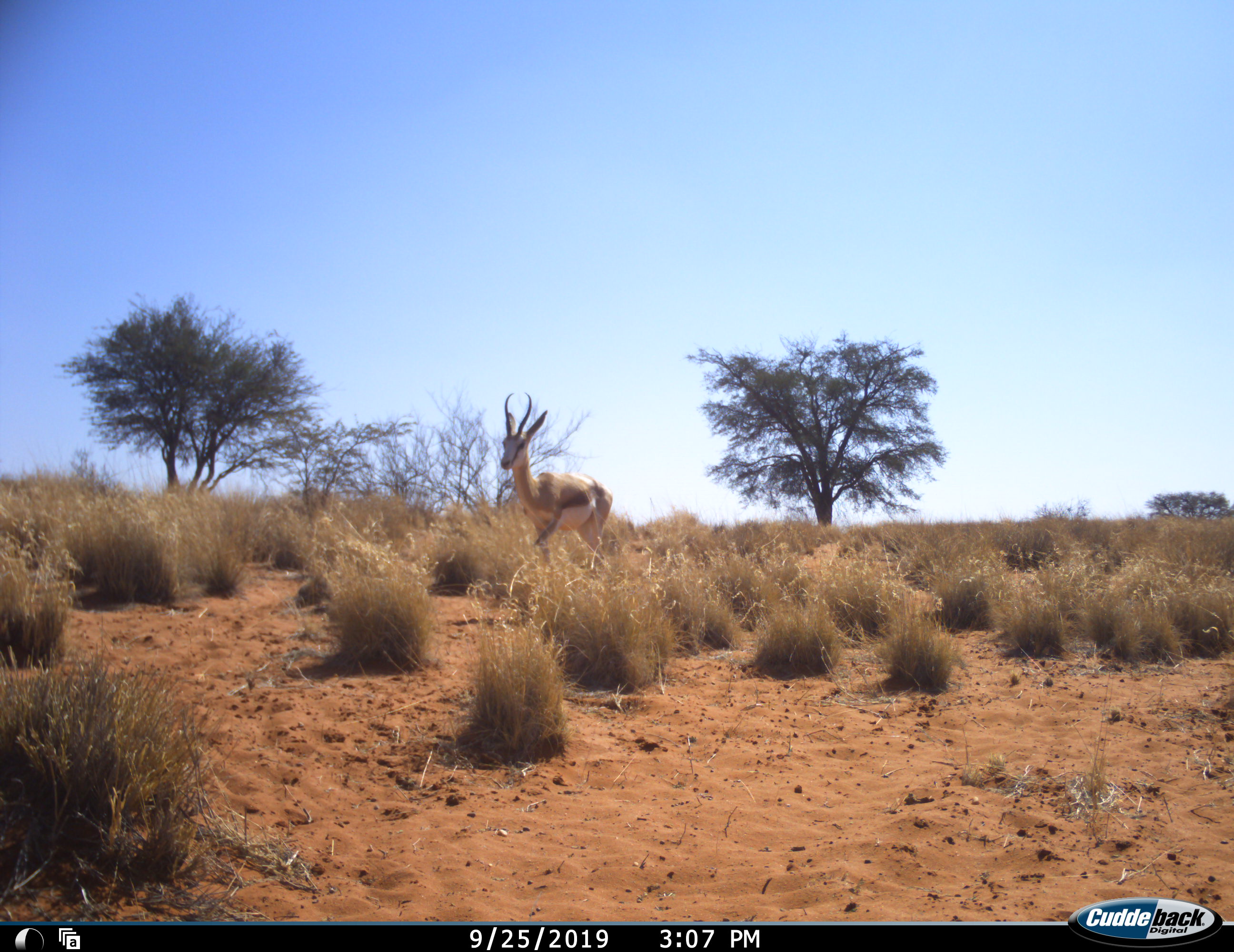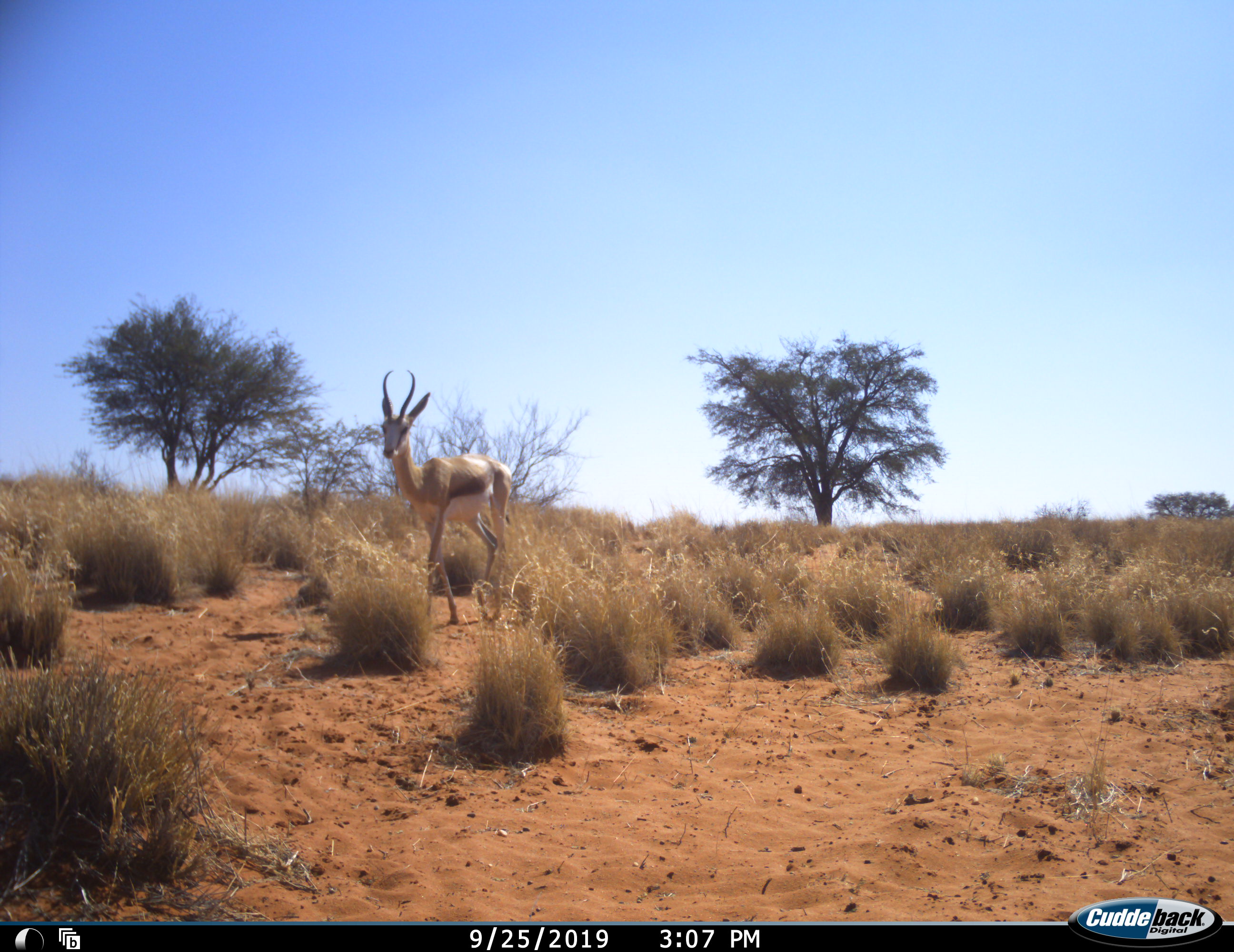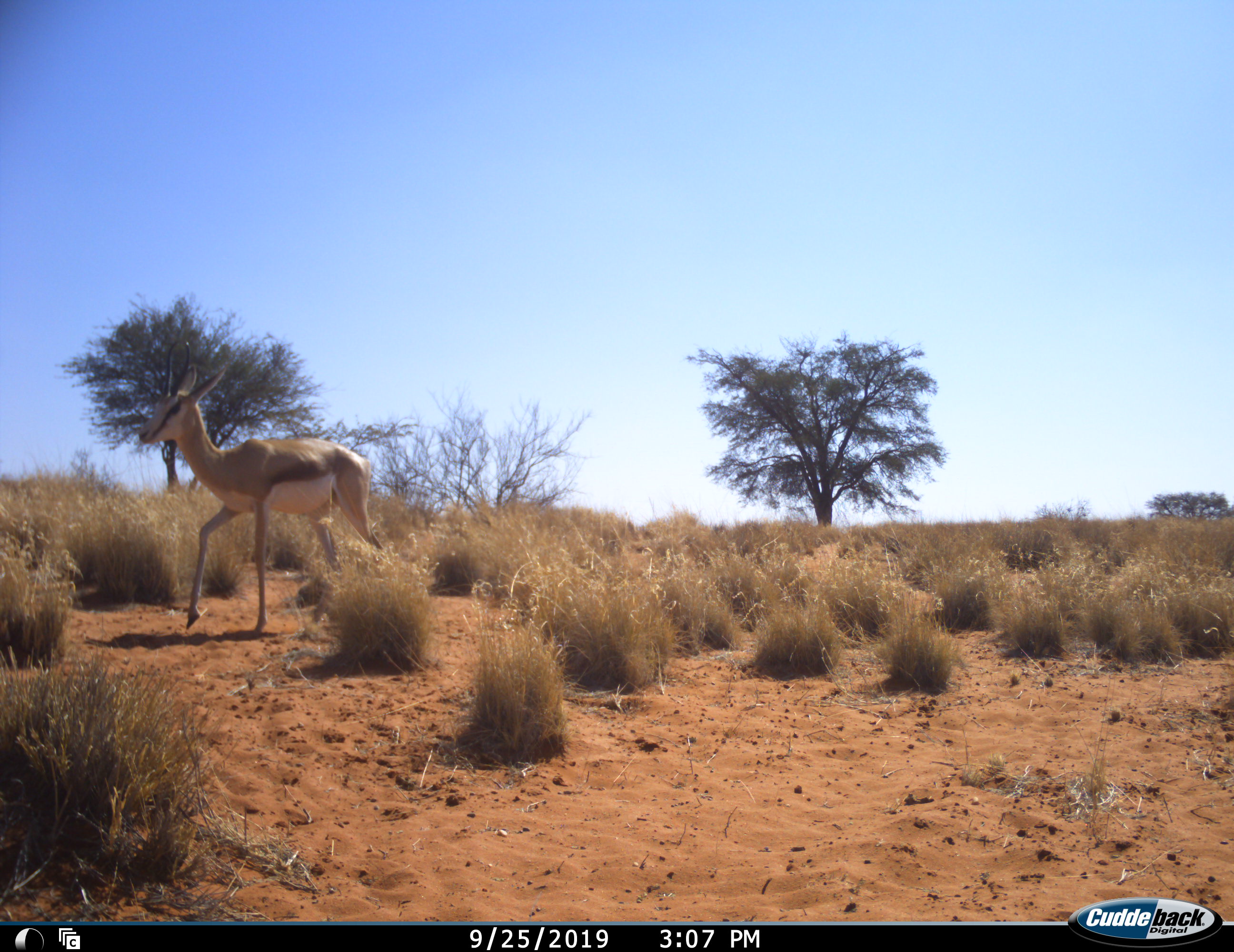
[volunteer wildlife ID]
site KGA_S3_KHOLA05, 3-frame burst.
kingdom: Animalia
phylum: Chordata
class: Mammalia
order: Artiodactyla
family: Bovidae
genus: Antidorcas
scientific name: Antidorcas marsupialis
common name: springbok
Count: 1.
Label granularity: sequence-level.